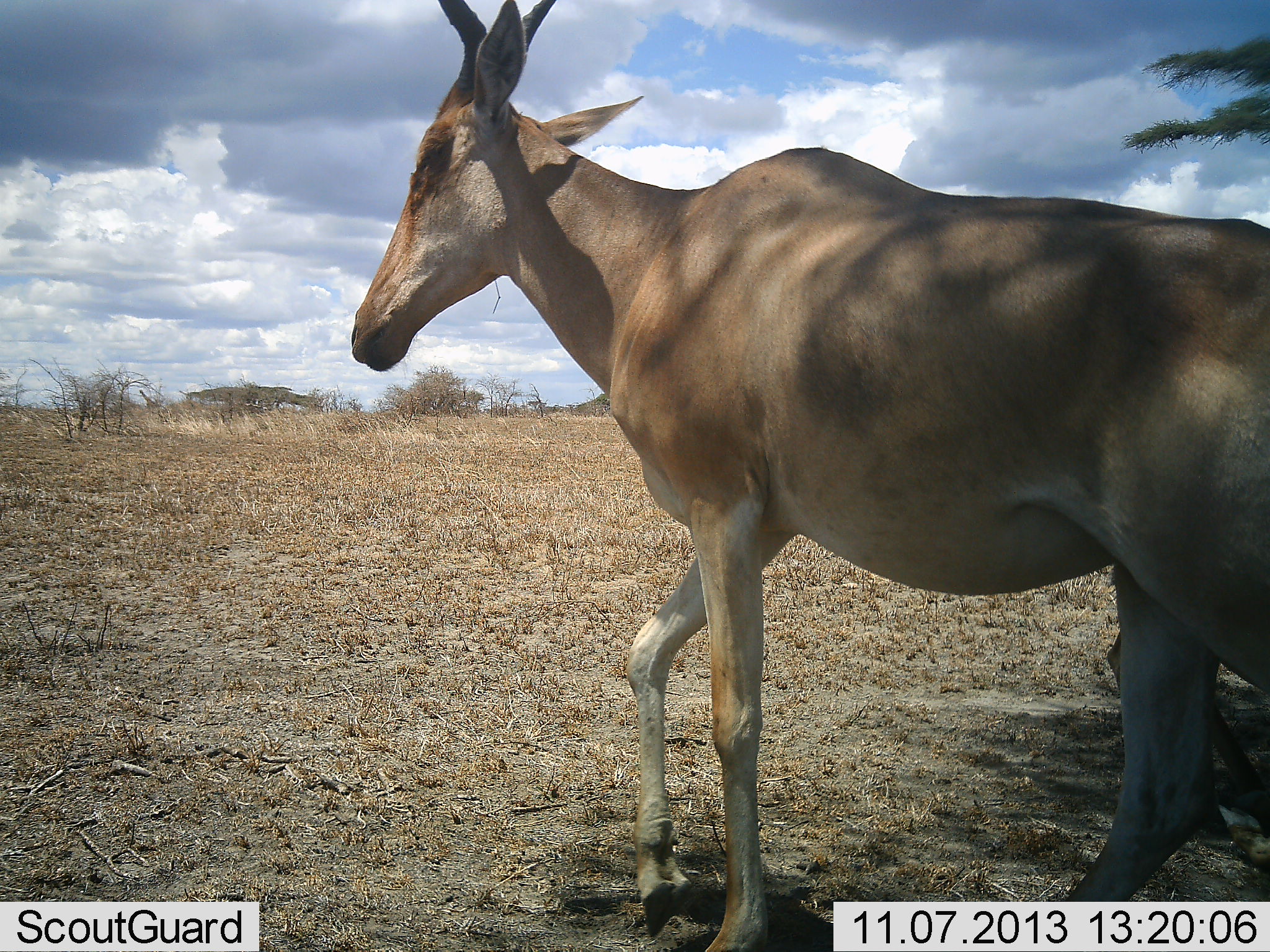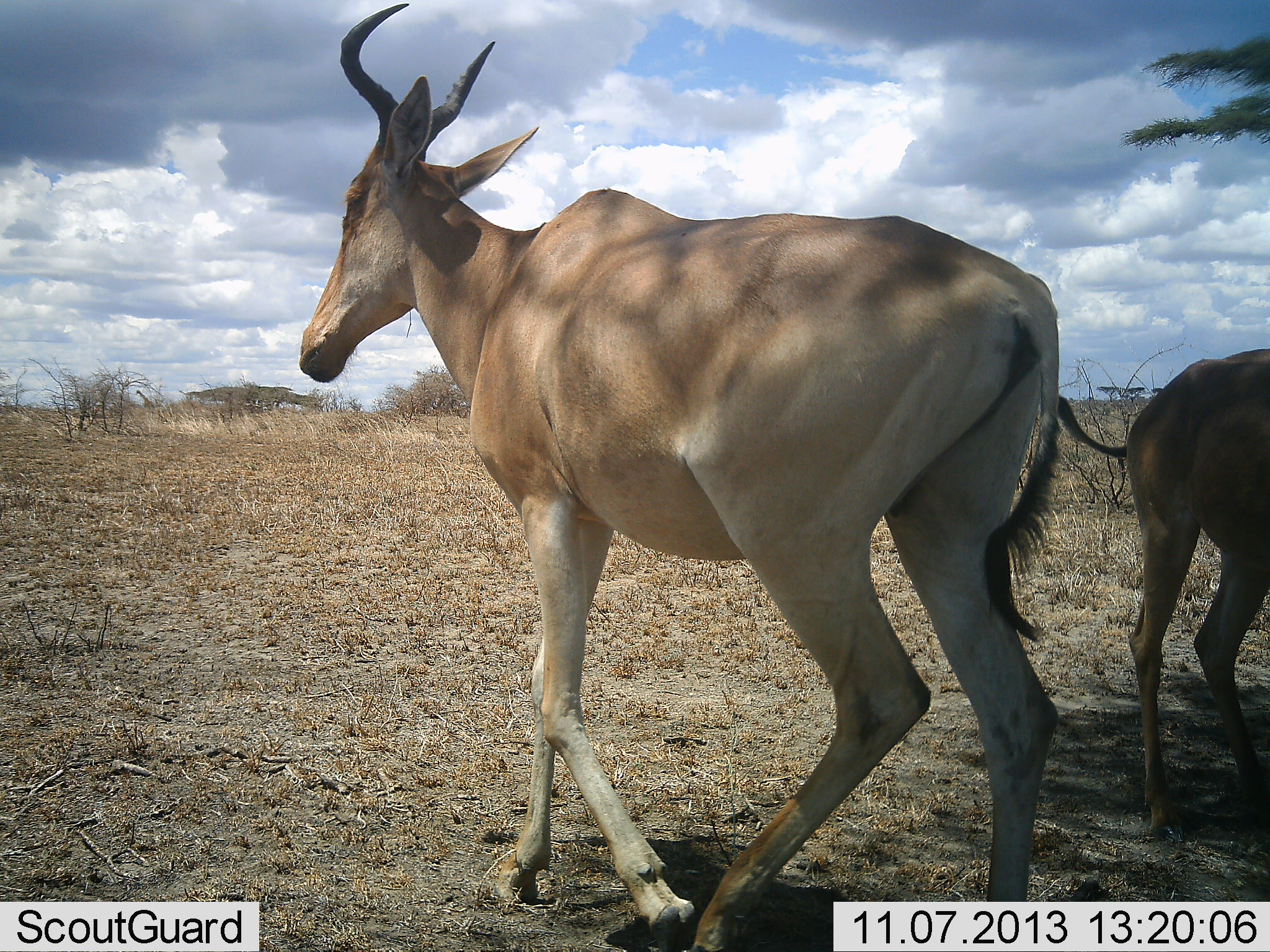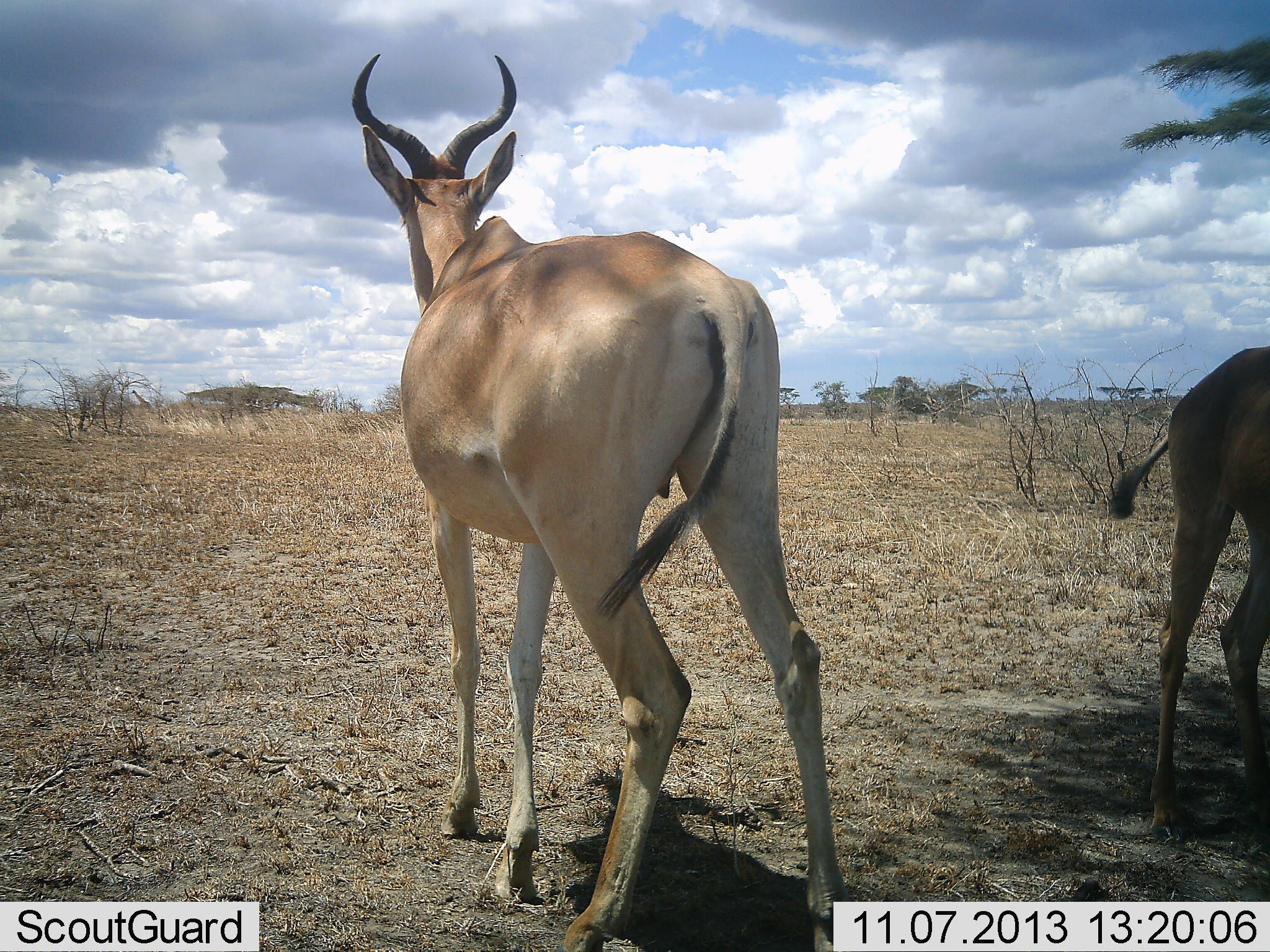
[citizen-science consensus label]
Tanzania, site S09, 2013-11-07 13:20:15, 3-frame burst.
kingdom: Animalia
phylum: Chordata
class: Mammalia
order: Artiodactyla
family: Bovidae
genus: Alcelaphus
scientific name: Alcelaphus buselaphus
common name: hartebeest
Hartebeest (Alcelaphus buselaphus), count 2. Behavior (volunteer vote fractions): standing 57%, resting 0%, moving 80%, interacting 3%. Young present (vote fraction): 13%. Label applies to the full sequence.